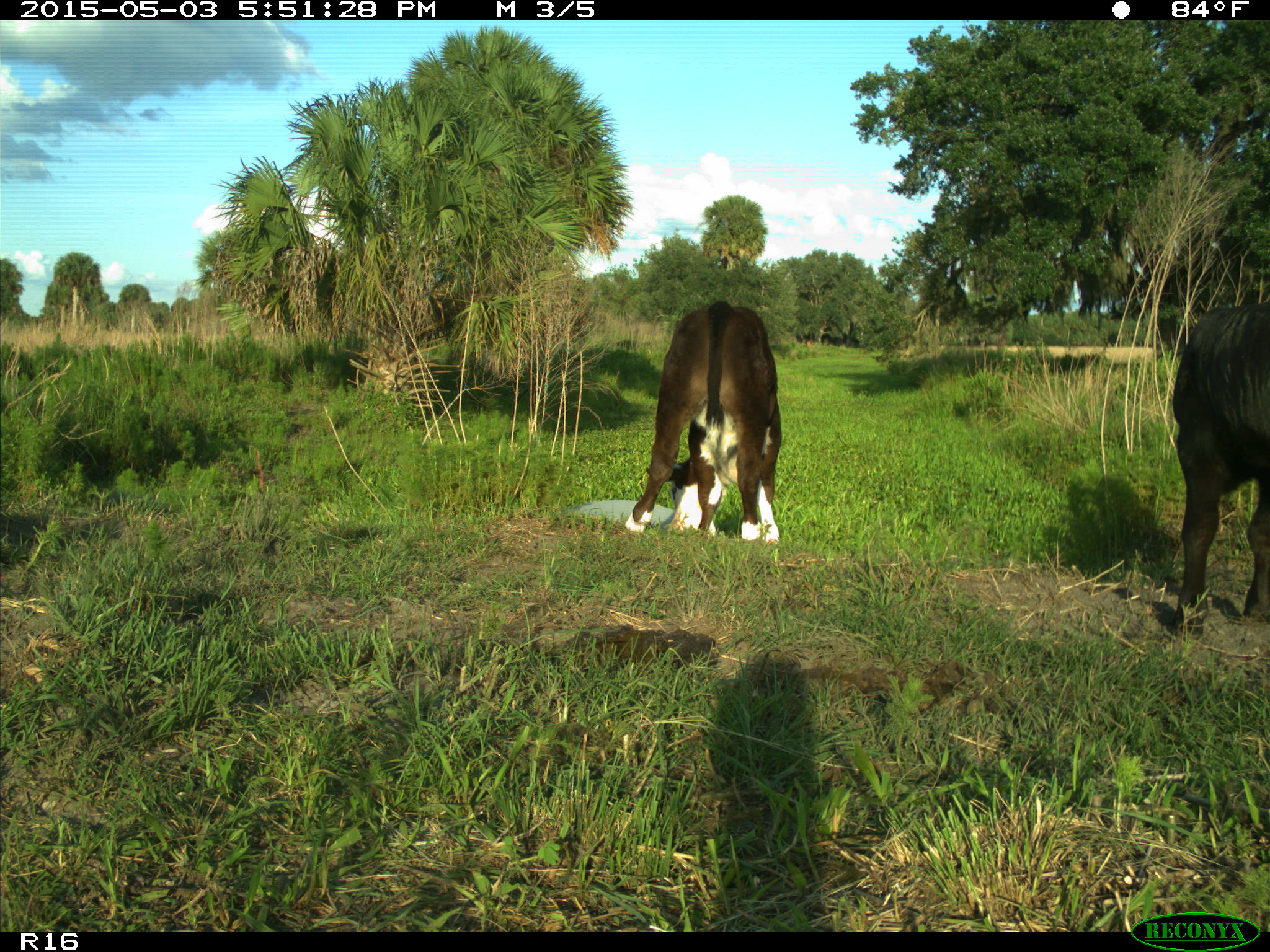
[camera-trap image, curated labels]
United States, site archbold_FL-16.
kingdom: Animalia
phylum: Chordata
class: Mammalia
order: Artiodactyla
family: Bovidae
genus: Bos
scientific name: Bos taurus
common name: domestic cow